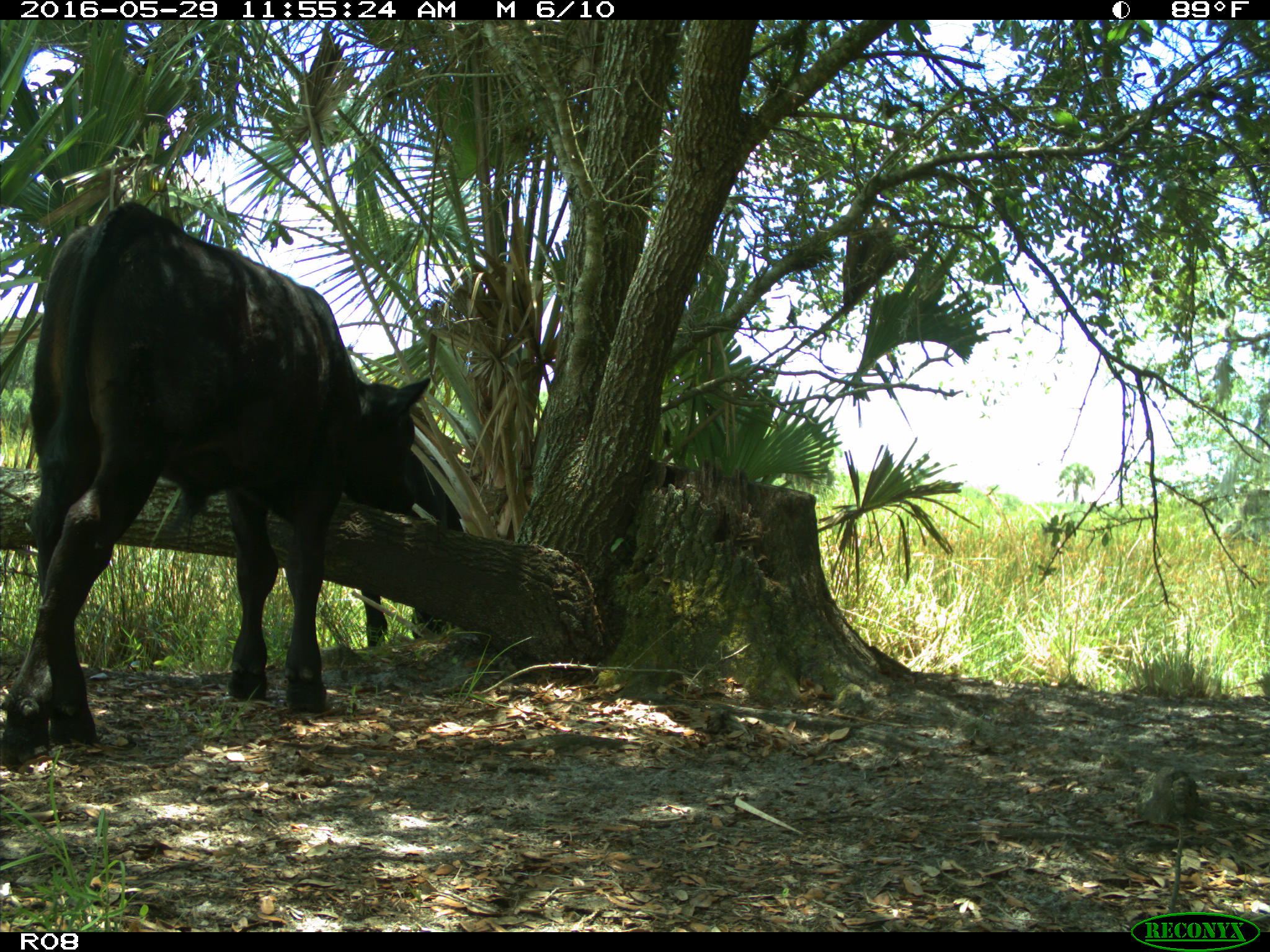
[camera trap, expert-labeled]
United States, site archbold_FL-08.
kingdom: Animalia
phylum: Chordata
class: Mammalia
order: Artiodactyla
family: Bovidae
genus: Bos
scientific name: Bos taurus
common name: domestic cow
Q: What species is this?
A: Bos taurus (domestic cow).